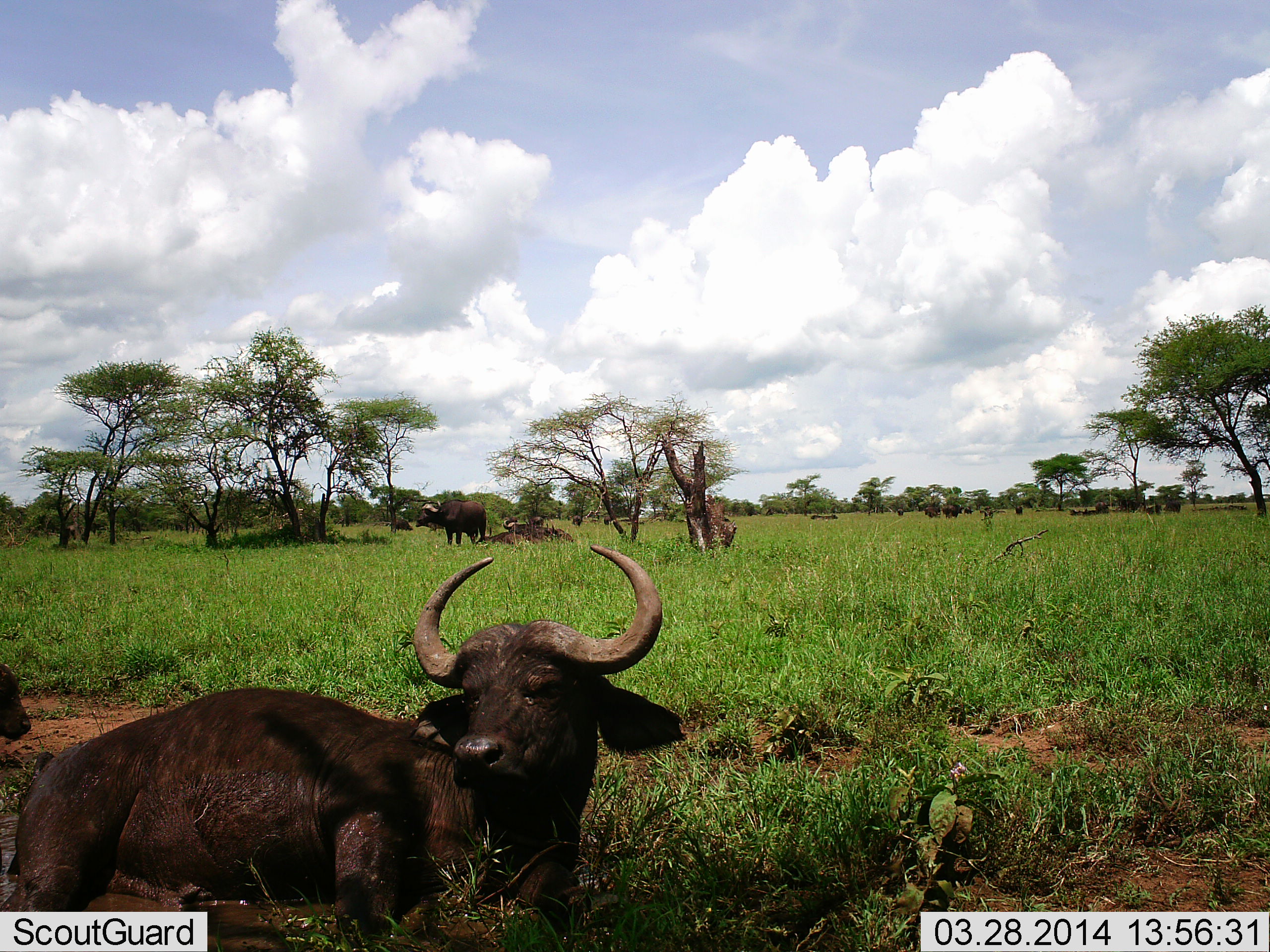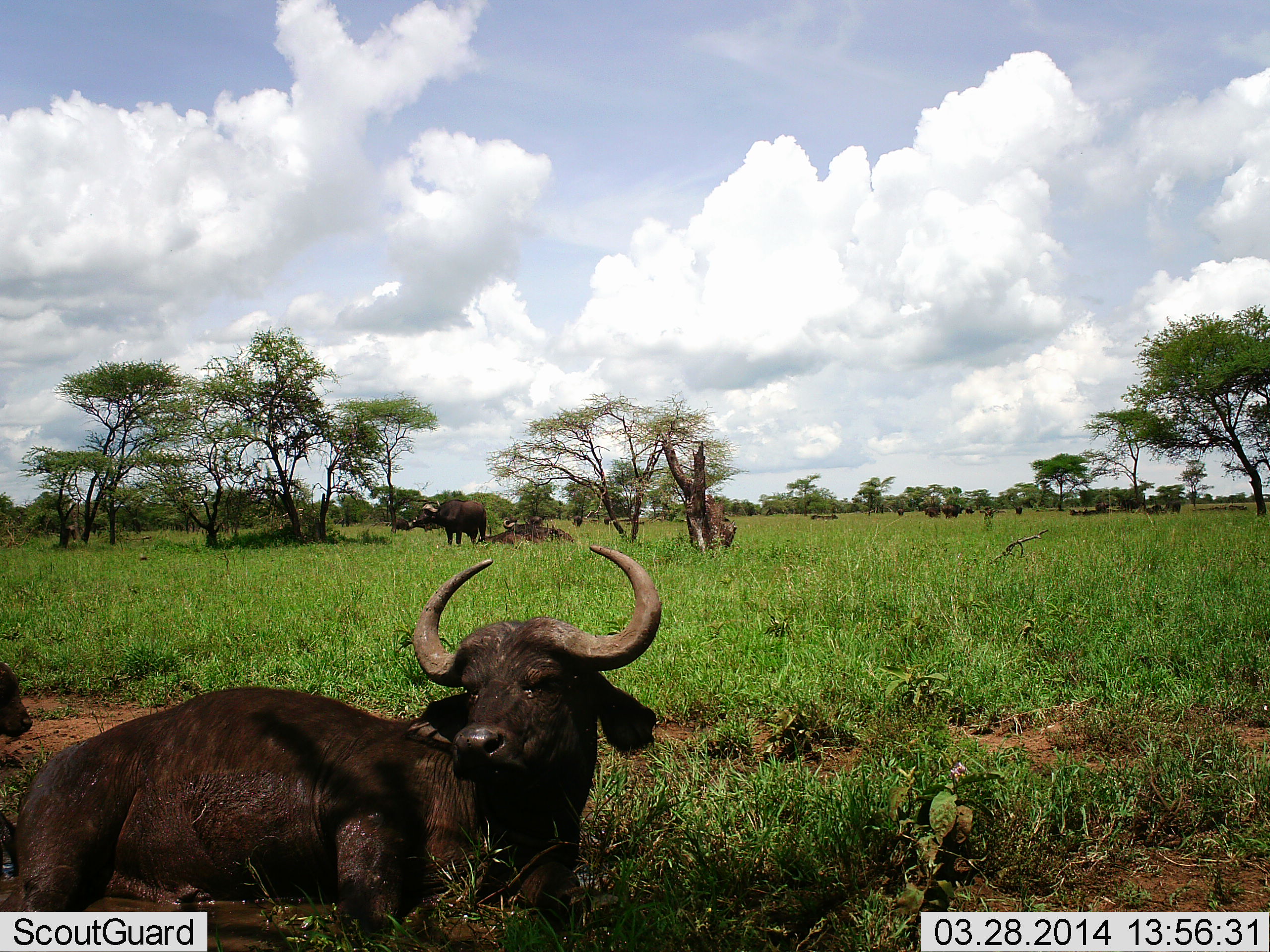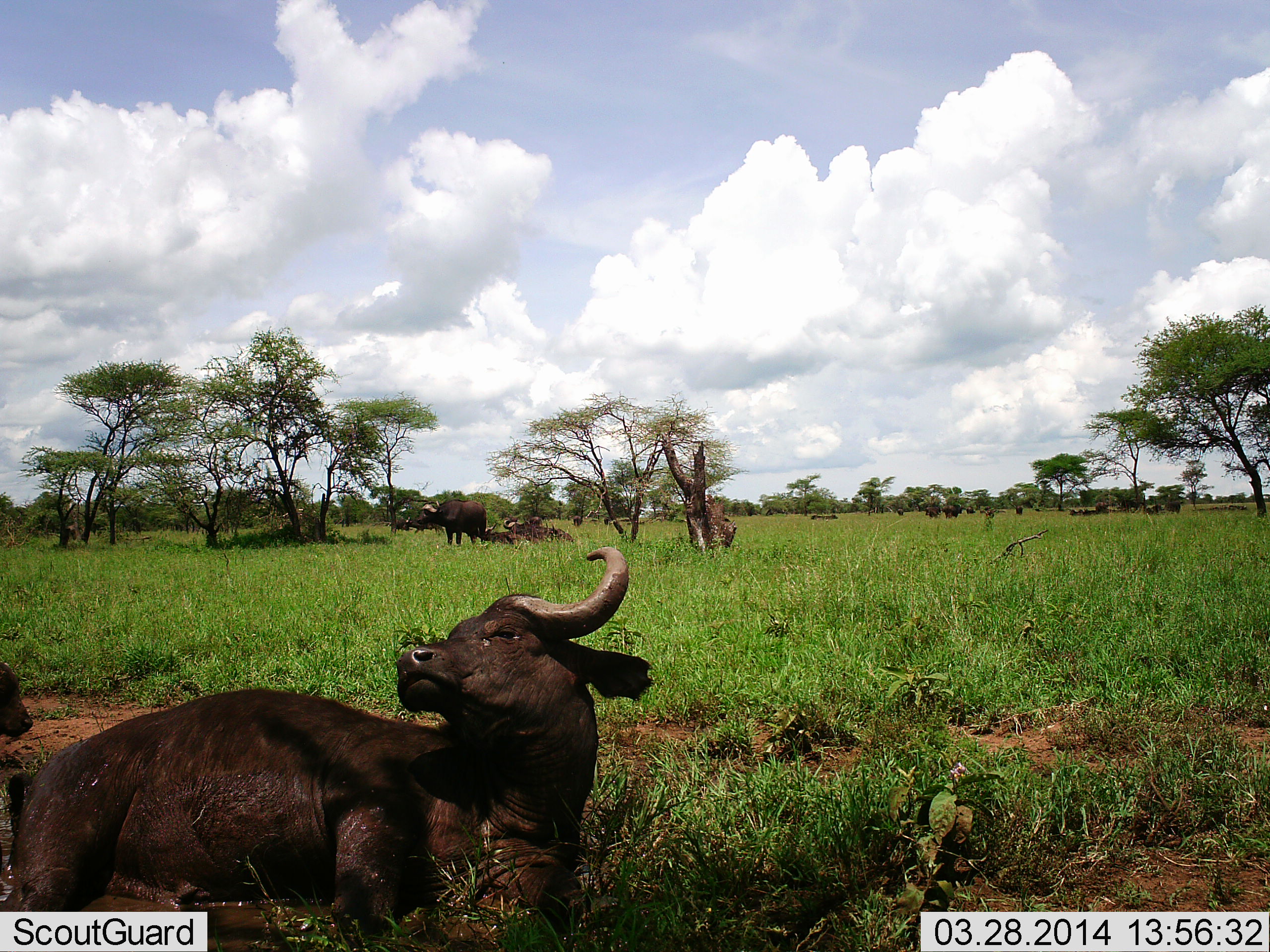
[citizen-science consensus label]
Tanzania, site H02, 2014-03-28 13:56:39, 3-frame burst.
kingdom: Animalia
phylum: Chordata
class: Mammalia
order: Artiodactyla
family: Bovidae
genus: Syncerus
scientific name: Syncerus caffer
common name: cape buffalo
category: buffalo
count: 11-50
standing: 60%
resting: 90%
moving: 0%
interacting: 0%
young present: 20%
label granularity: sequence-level